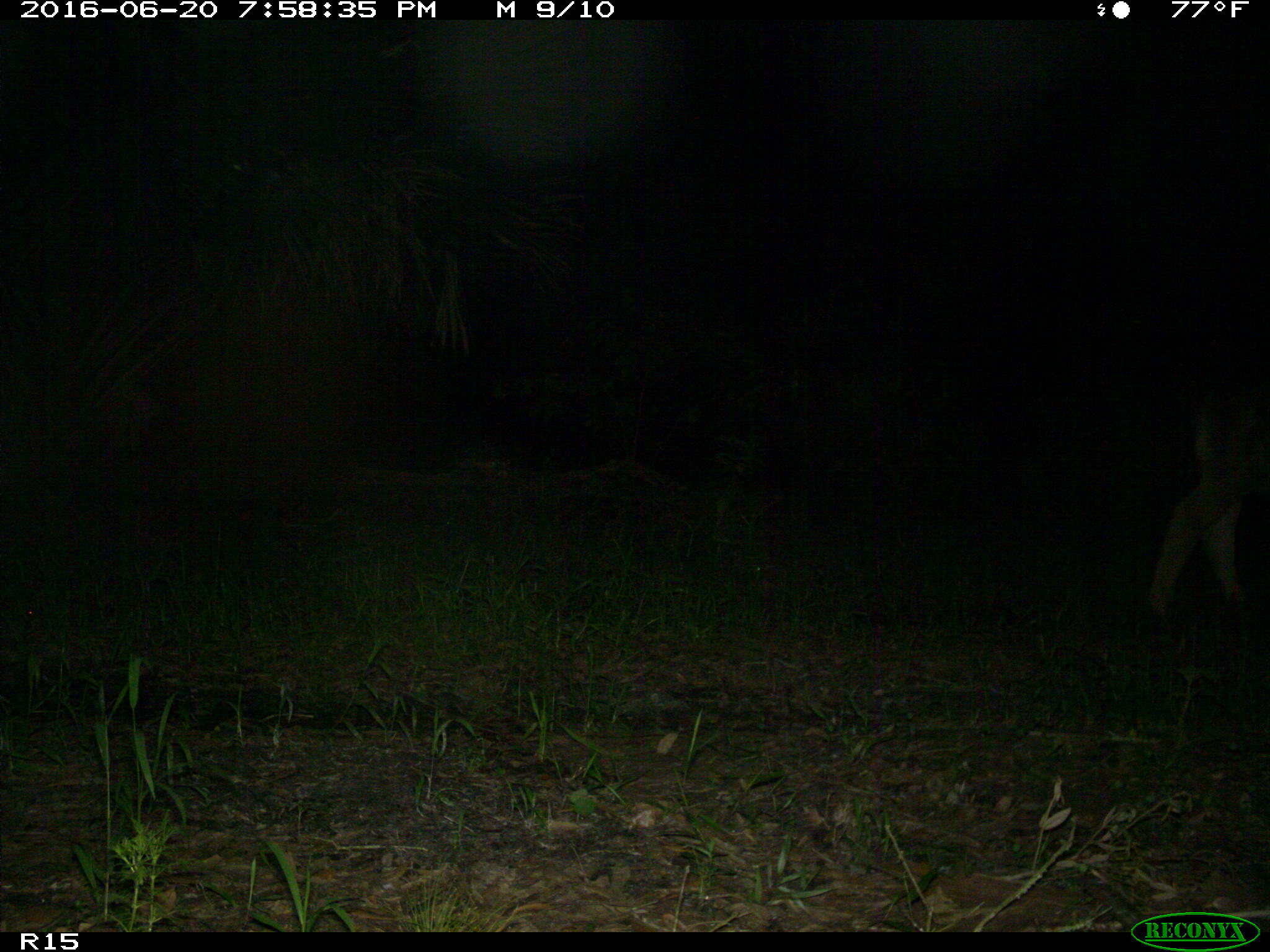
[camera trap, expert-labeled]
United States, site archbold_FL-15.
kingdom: Animalia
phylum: Chordata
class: Mammalia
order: Artiodactyla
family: Bovidae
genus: Bos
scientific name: Bos taurus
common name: domestic cow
Bos taurus (domestic cow).